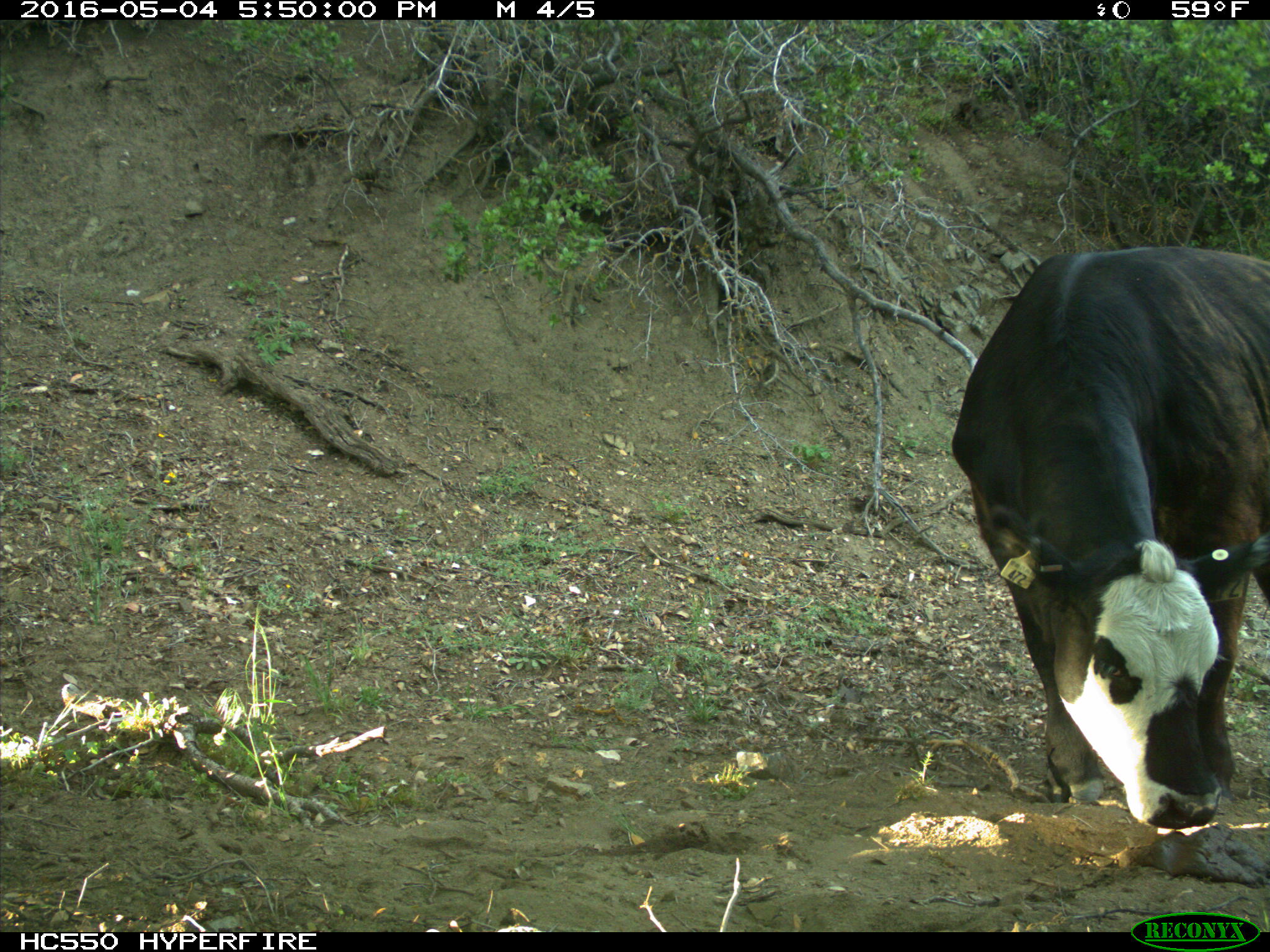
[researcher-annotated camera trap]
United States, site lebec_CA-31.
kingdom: Animalia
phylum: Chordata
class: Mammalia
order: Artiodactyla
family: Bovidae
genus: Bos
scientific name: Bos taurus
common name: domestic cow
Bos taurus (domestic cow).